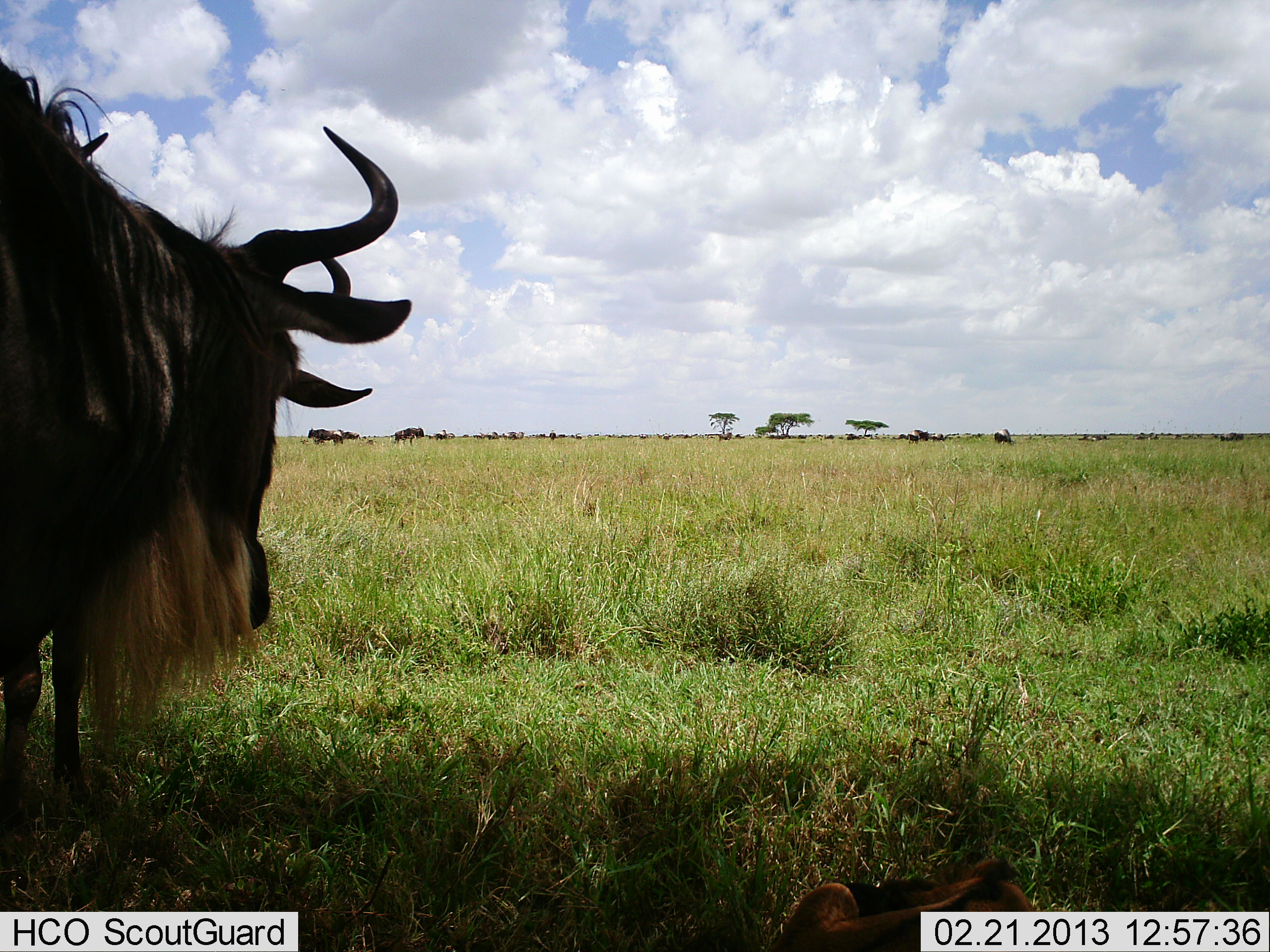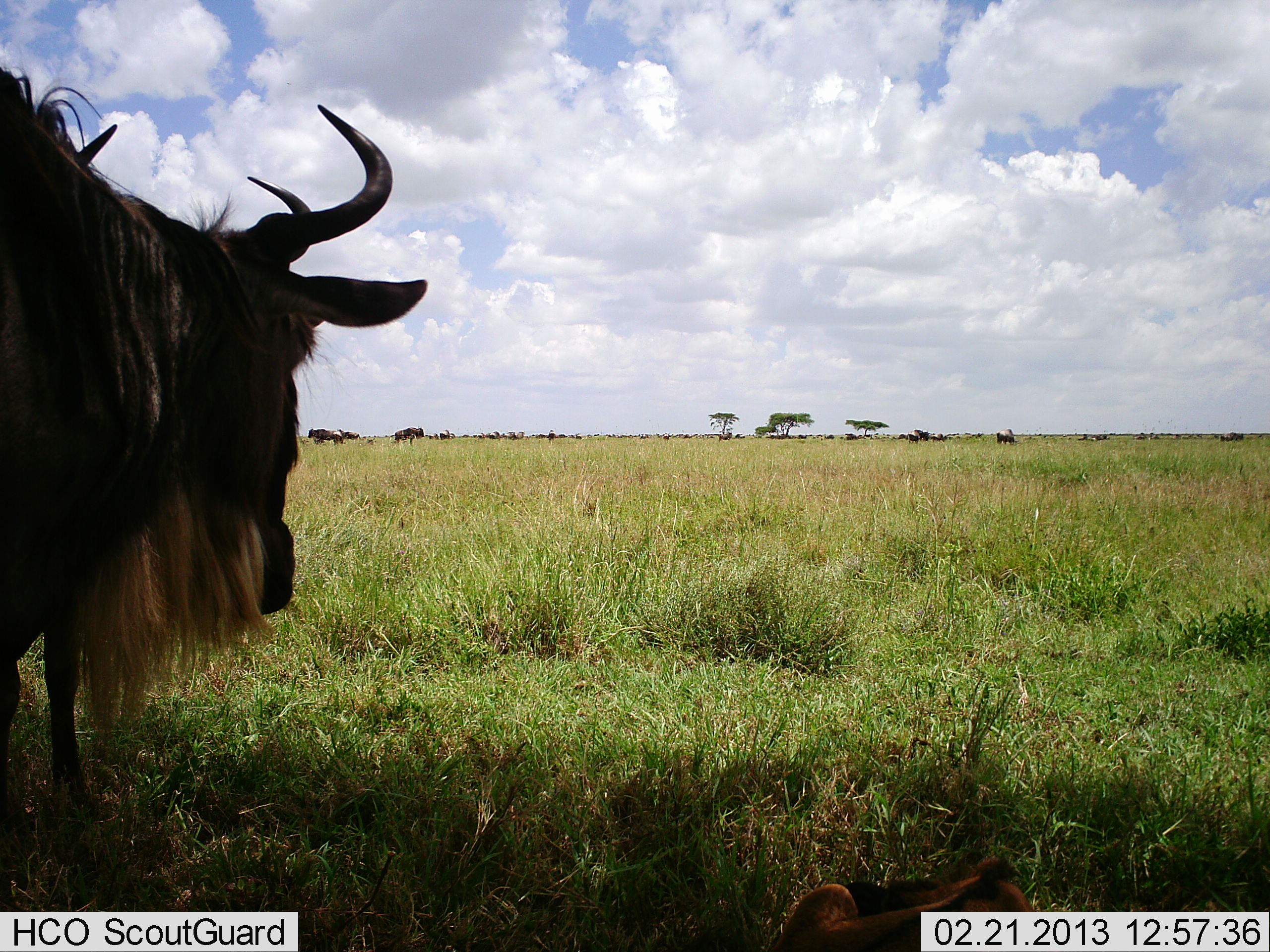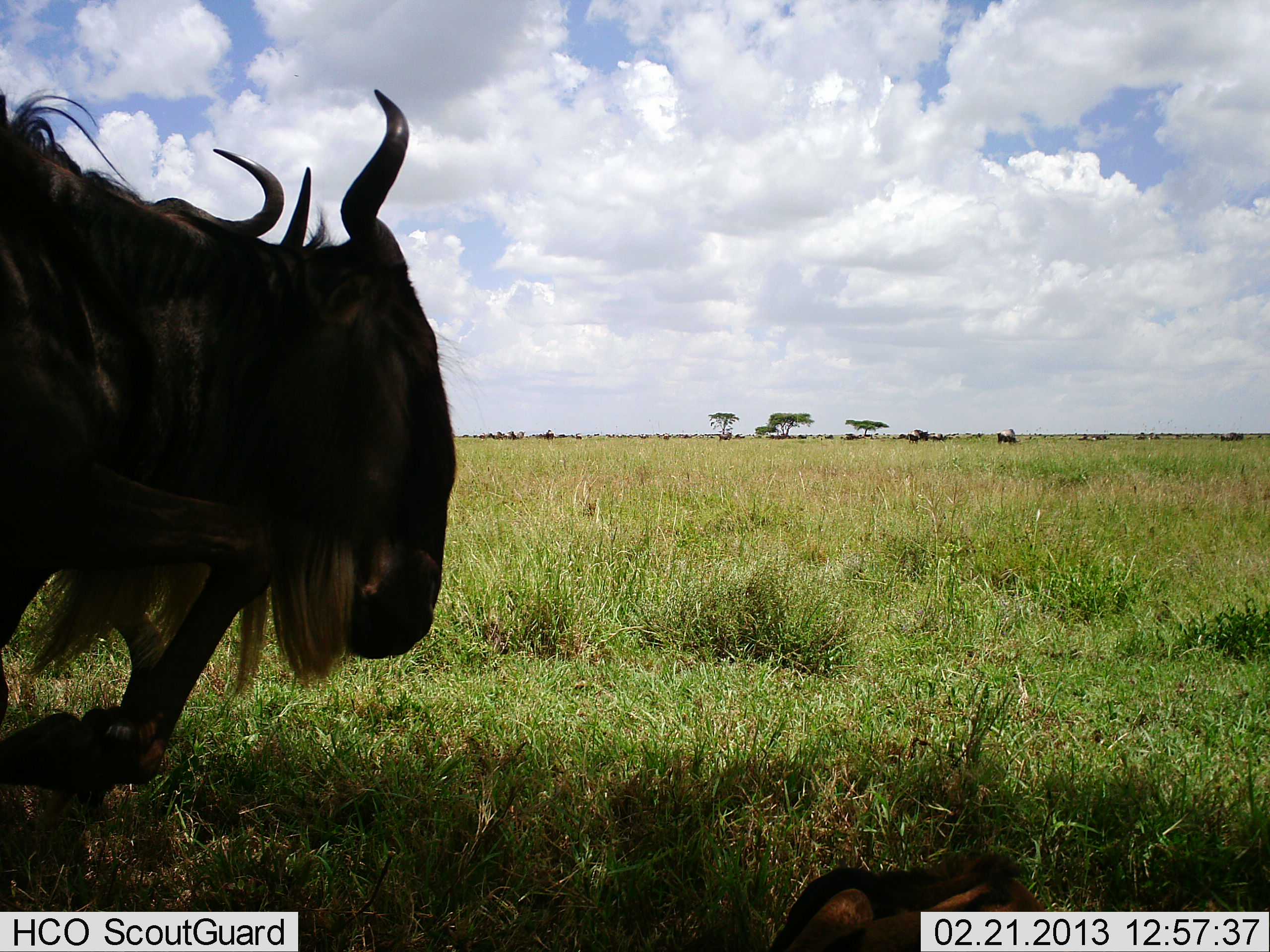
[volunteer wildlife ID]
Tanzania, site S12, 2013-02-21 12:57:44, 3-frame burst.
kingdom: Animalia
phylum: Chordata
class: Mammalia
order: Artiodactyla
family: Bovidae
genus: Connochaetes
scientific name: Connochaetes taurinus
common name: blue wildebeest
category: wildebeest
Wildebeest (blue wildebeest) (Connochaetes taurinus), count 4. Behavior (volunteer vote fractions): standing 69%, resting 20%, moving 34%, interacting 6%. Young present (vote fraction): 3%. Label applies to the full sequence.